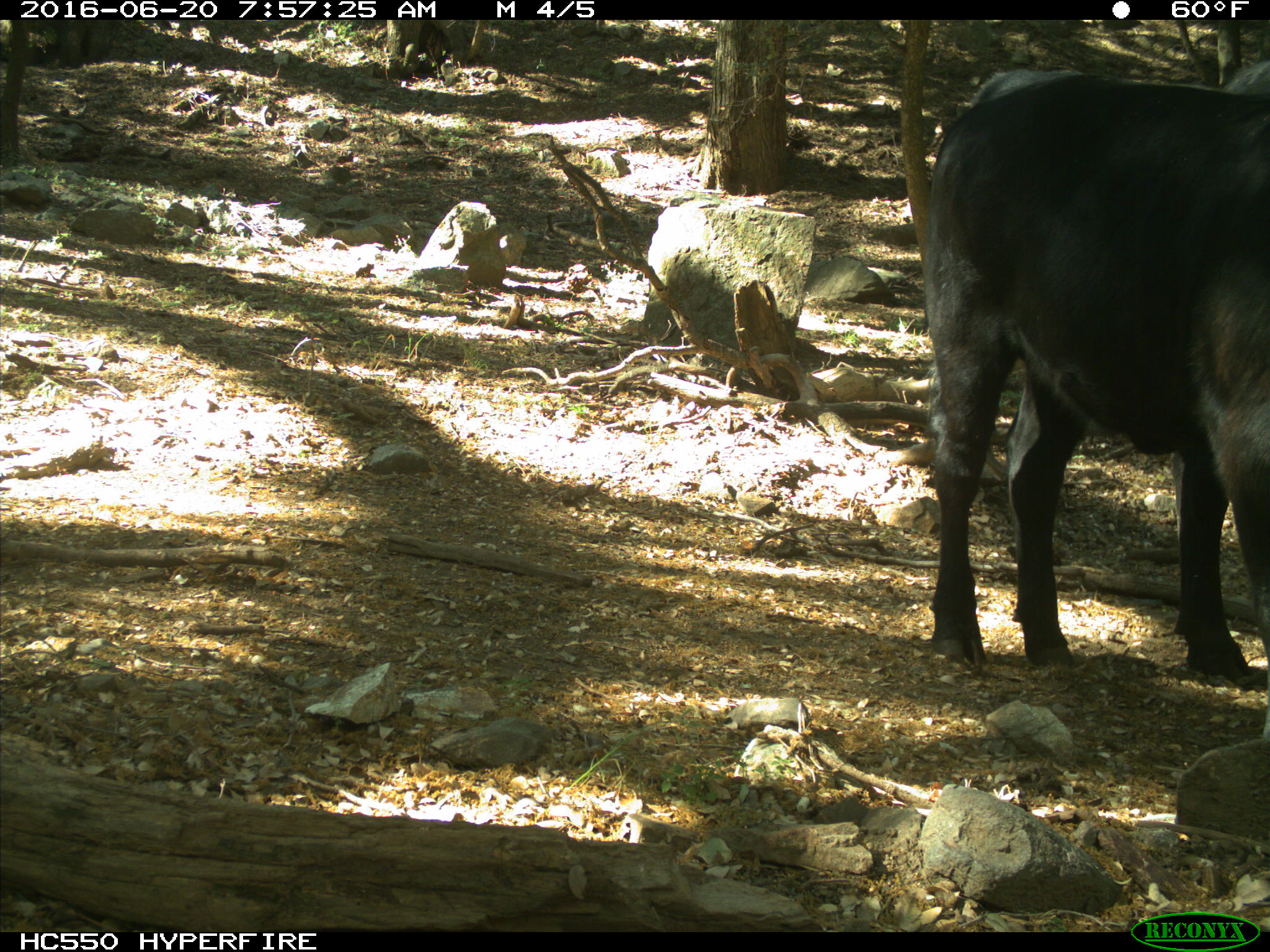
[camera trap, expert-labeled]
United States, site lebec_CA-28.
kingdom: Animalia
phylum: Chordata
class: Mammalia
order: Artiodactyla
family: Bovidae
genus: Bos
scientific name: Bos taurus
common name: domestic cow